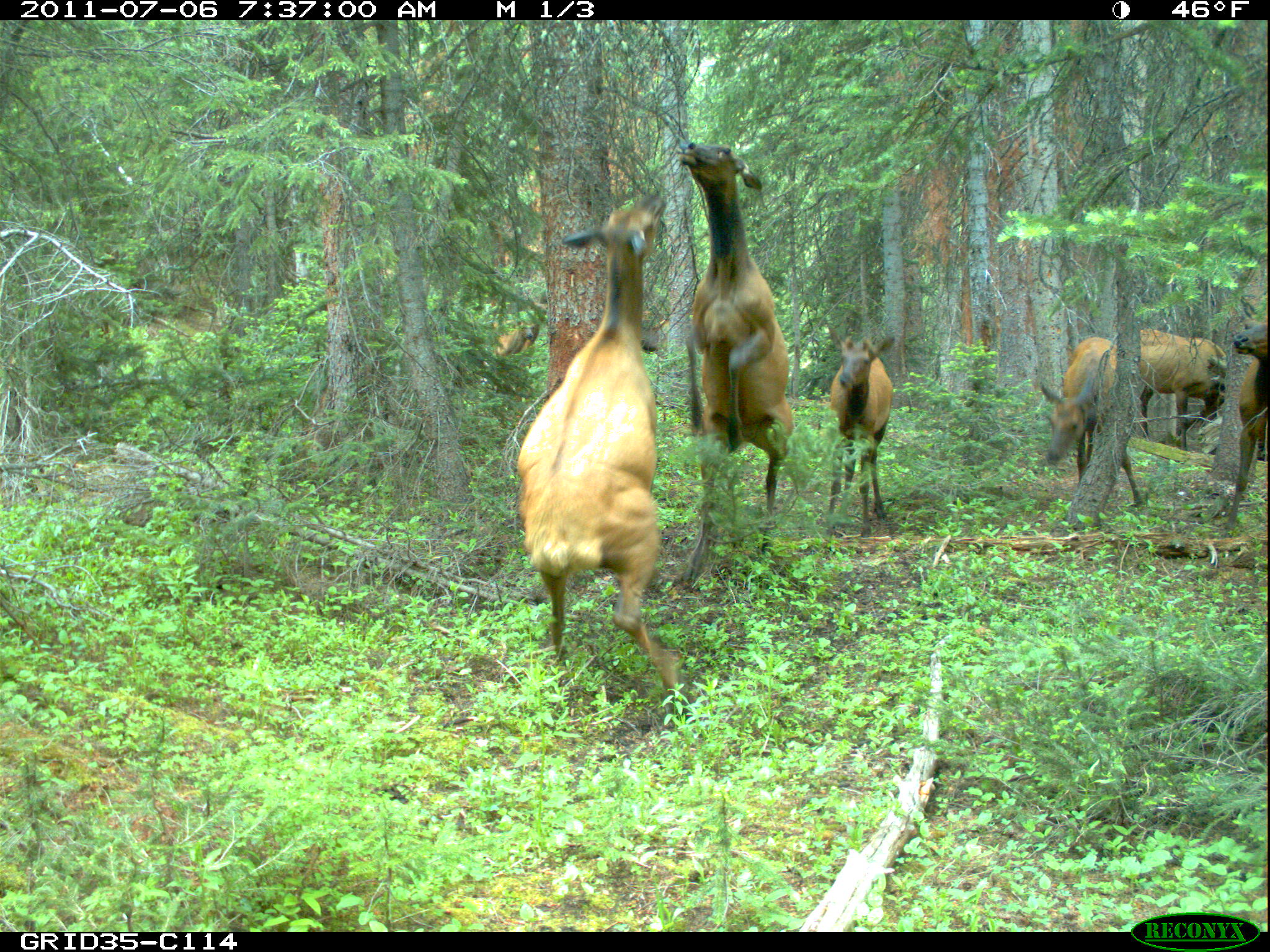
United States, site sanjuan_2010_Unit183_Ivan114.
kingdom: Animalia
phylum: Chordata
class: Mammalia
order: Artiodactyla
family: Cervidae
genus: Cervus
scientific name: Cervus elaphus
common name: red deer